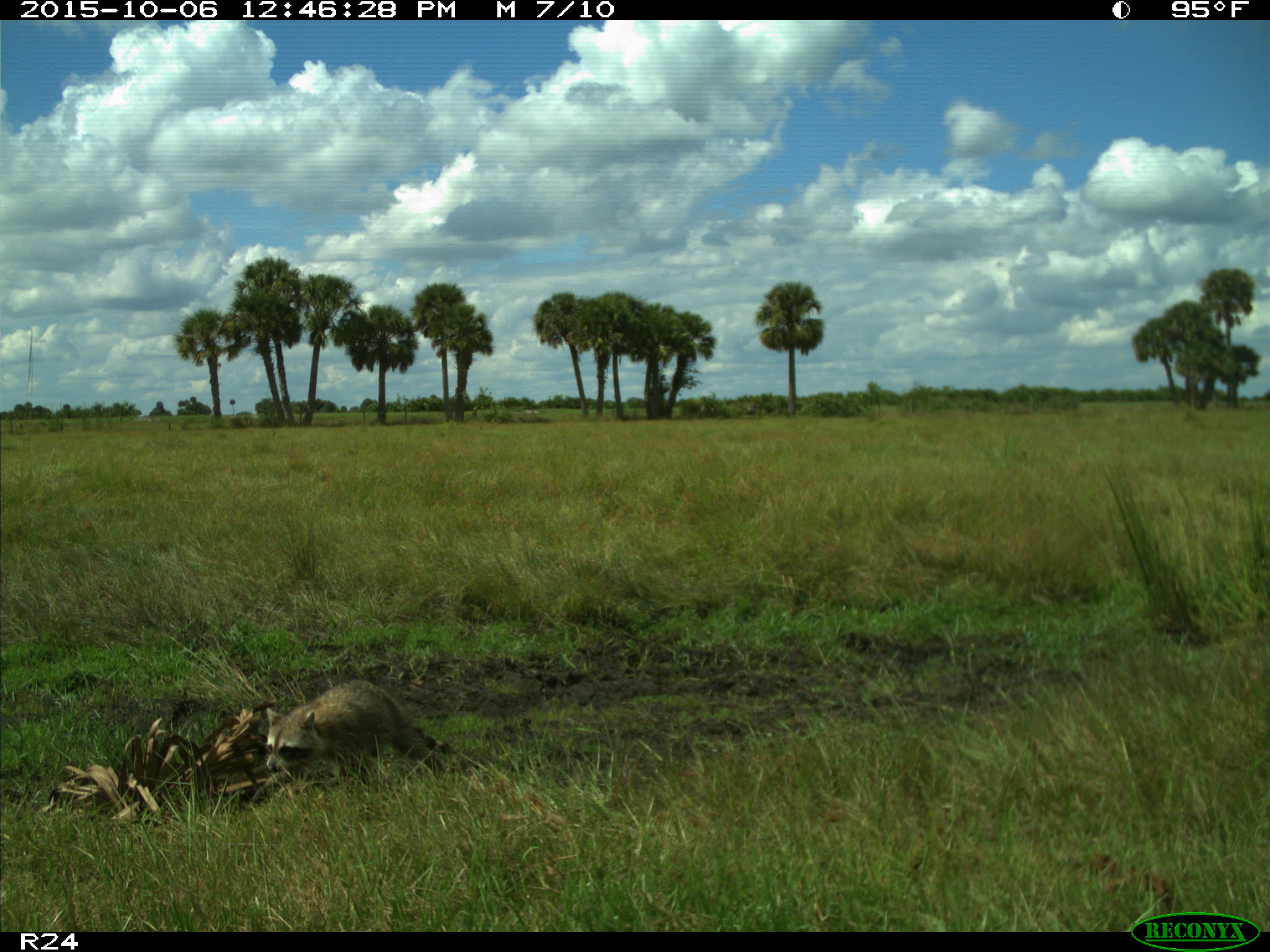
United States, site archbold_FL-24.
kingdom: Animalia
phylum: Chordata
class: Mammalia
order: Carnivora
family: Procyonidae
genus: Procyon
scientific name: Procyon lotor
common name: common raccoon